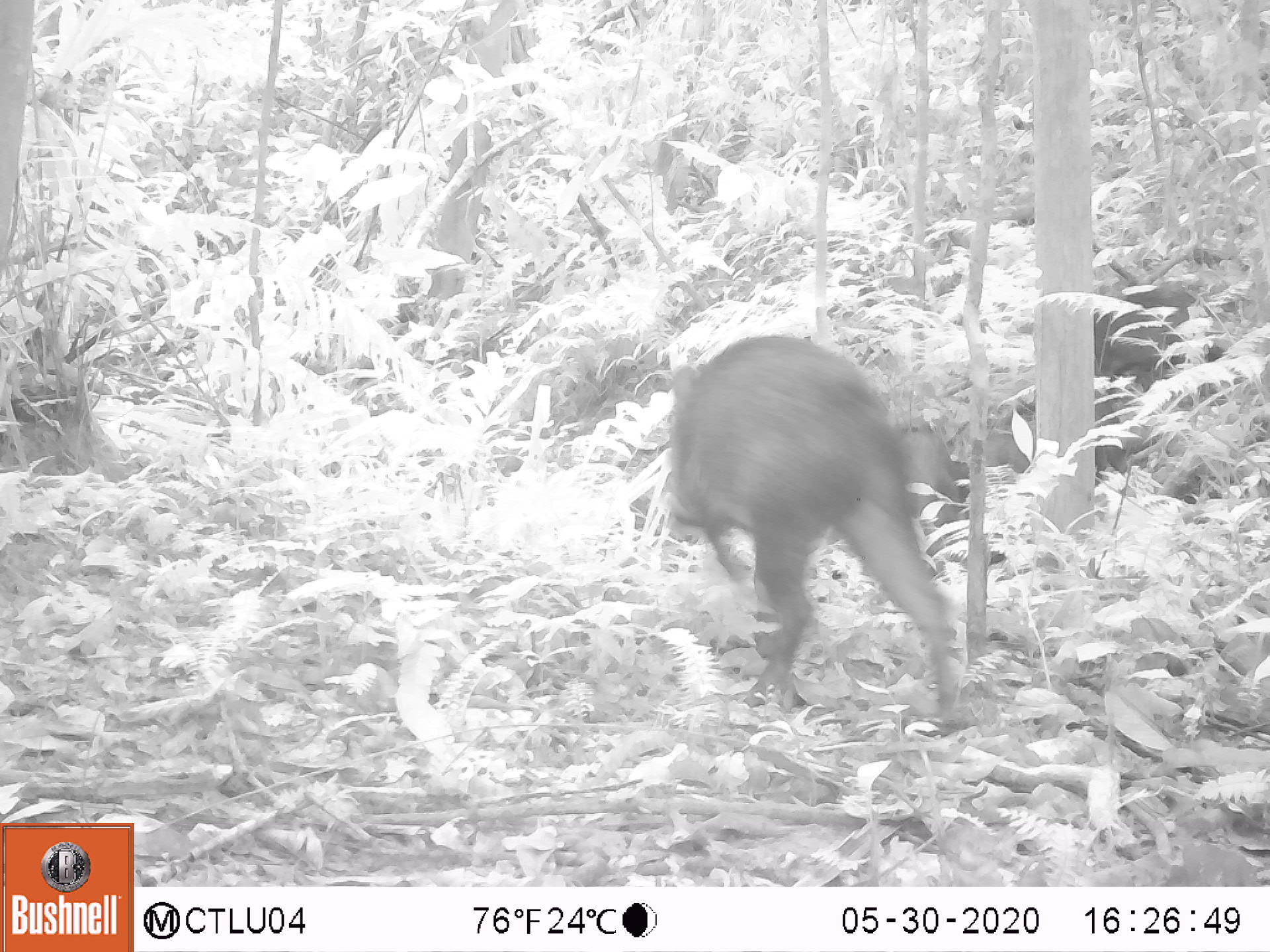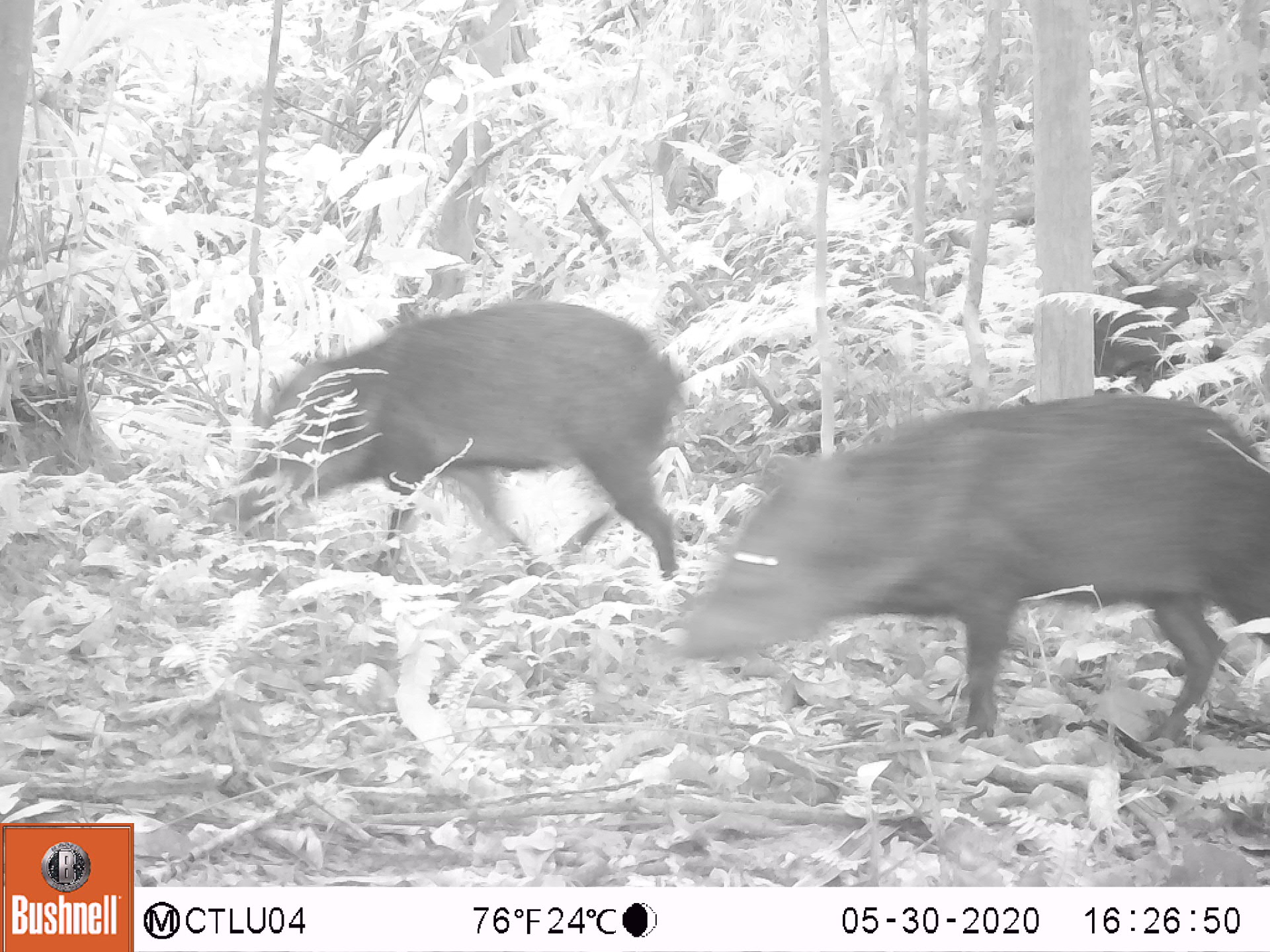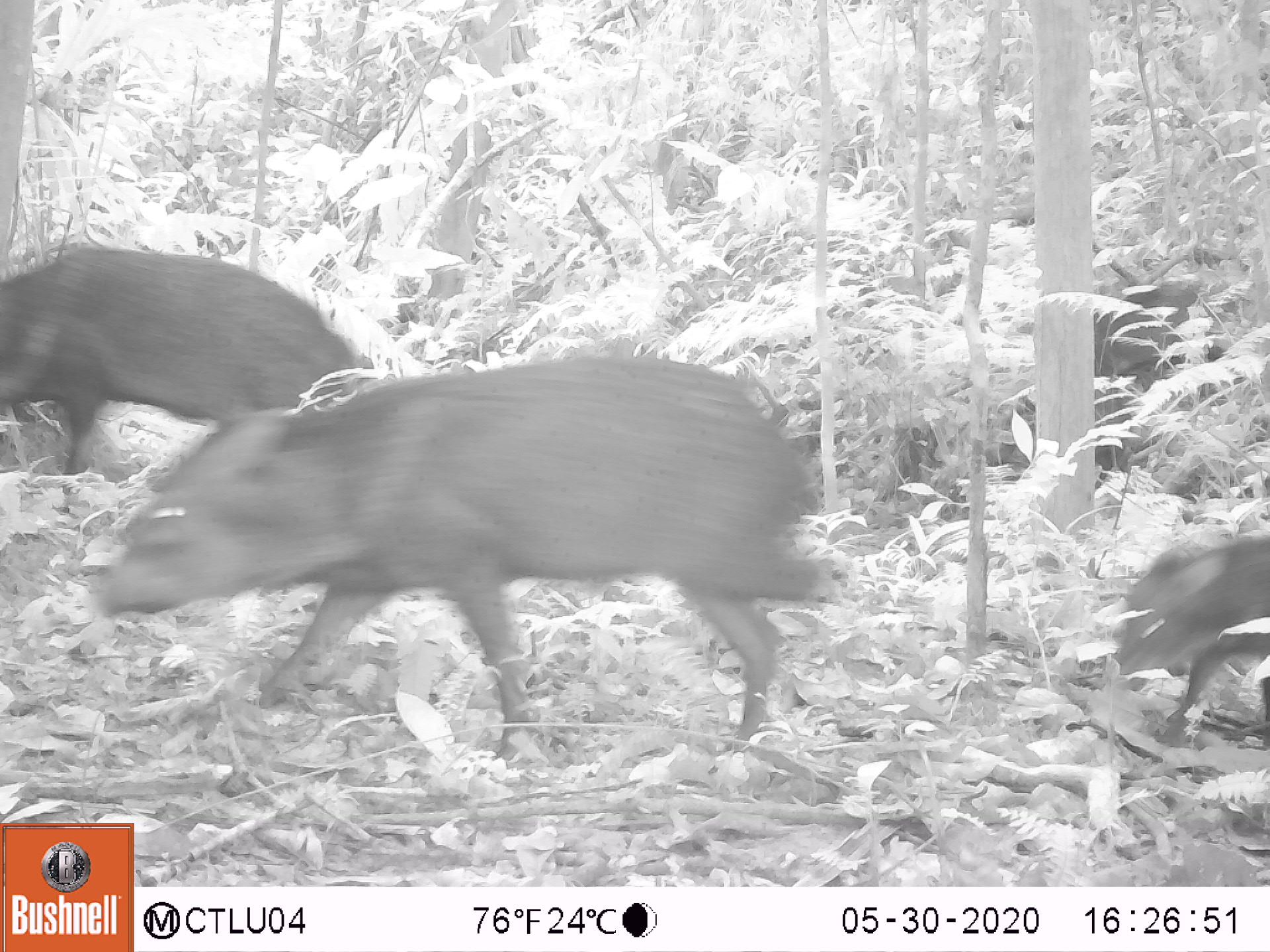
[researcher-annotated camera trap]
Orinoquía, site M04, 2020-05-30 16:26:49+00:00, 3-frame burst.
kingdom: Animalia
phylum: Chordata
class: Mammalia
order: Artiodactyla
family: Tayassuidae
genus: Pecari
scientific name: Pecari tajacu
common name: collared peccary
Collared peccary (Pecari tajacu).